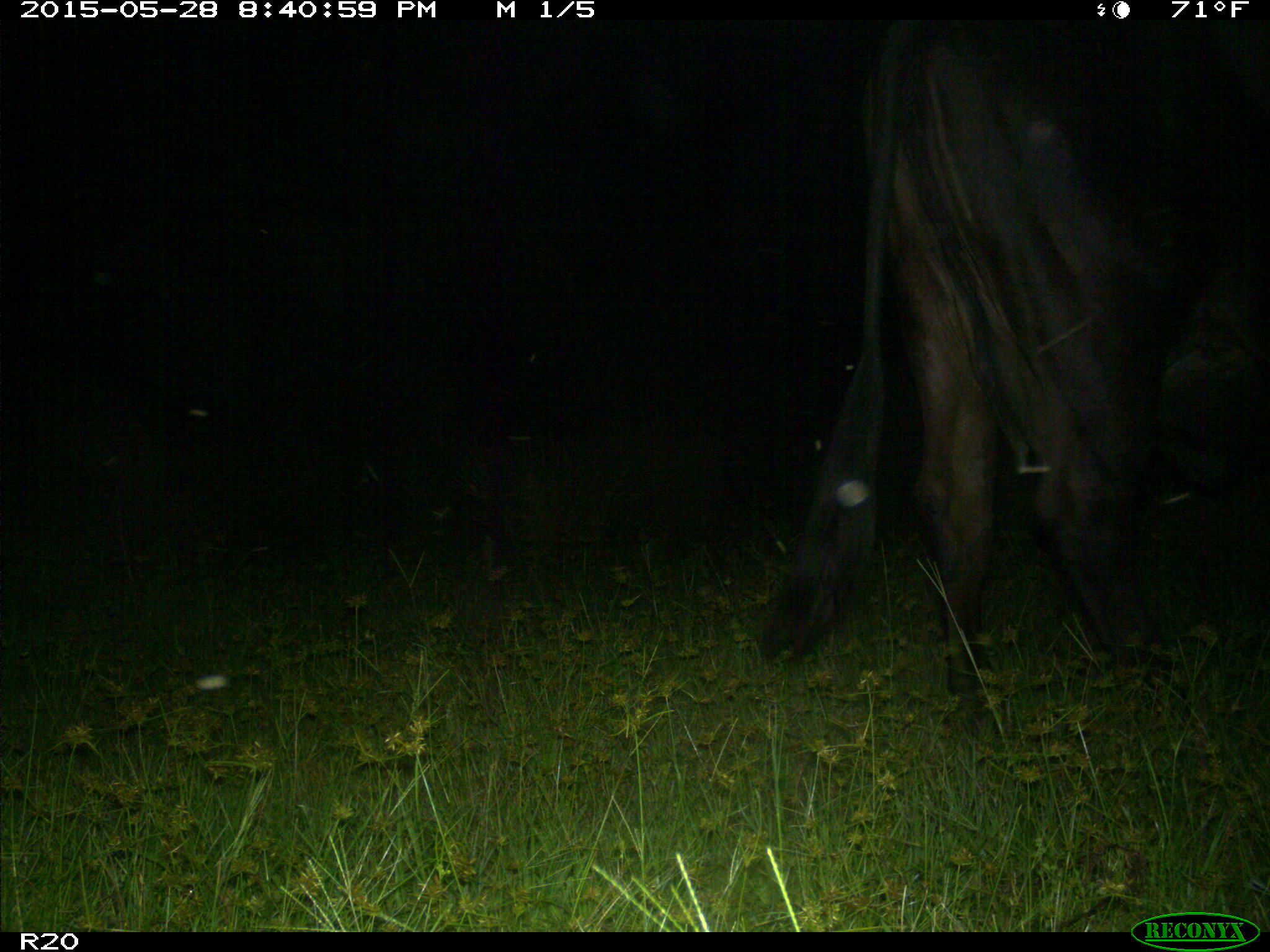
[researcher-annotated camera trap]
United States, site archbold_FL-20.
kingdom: Animalia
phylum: Chordata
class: Mammalia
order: Artiodactyla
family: Bovidae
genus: Bos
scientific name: Bos taurus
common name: domestic cow